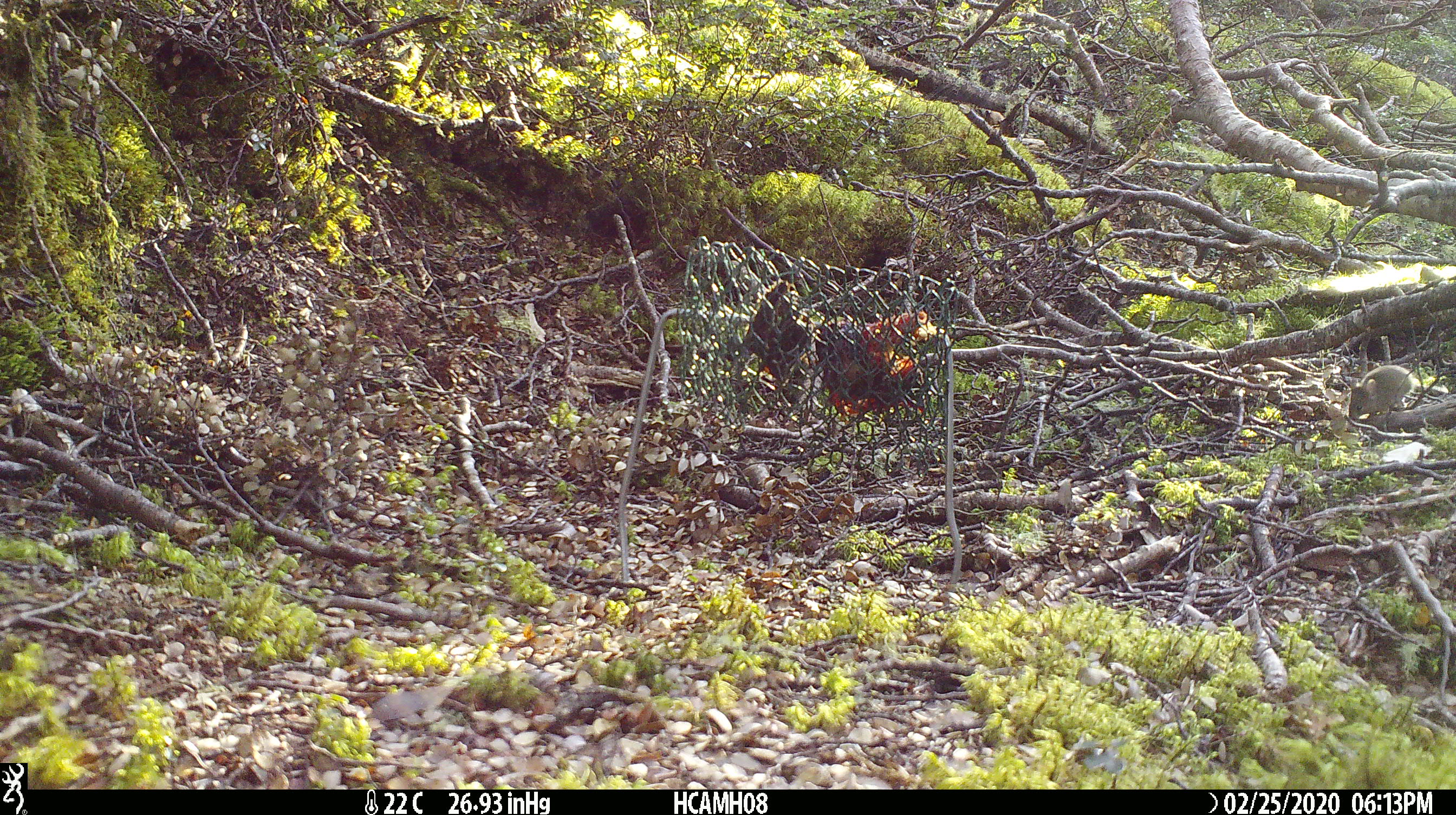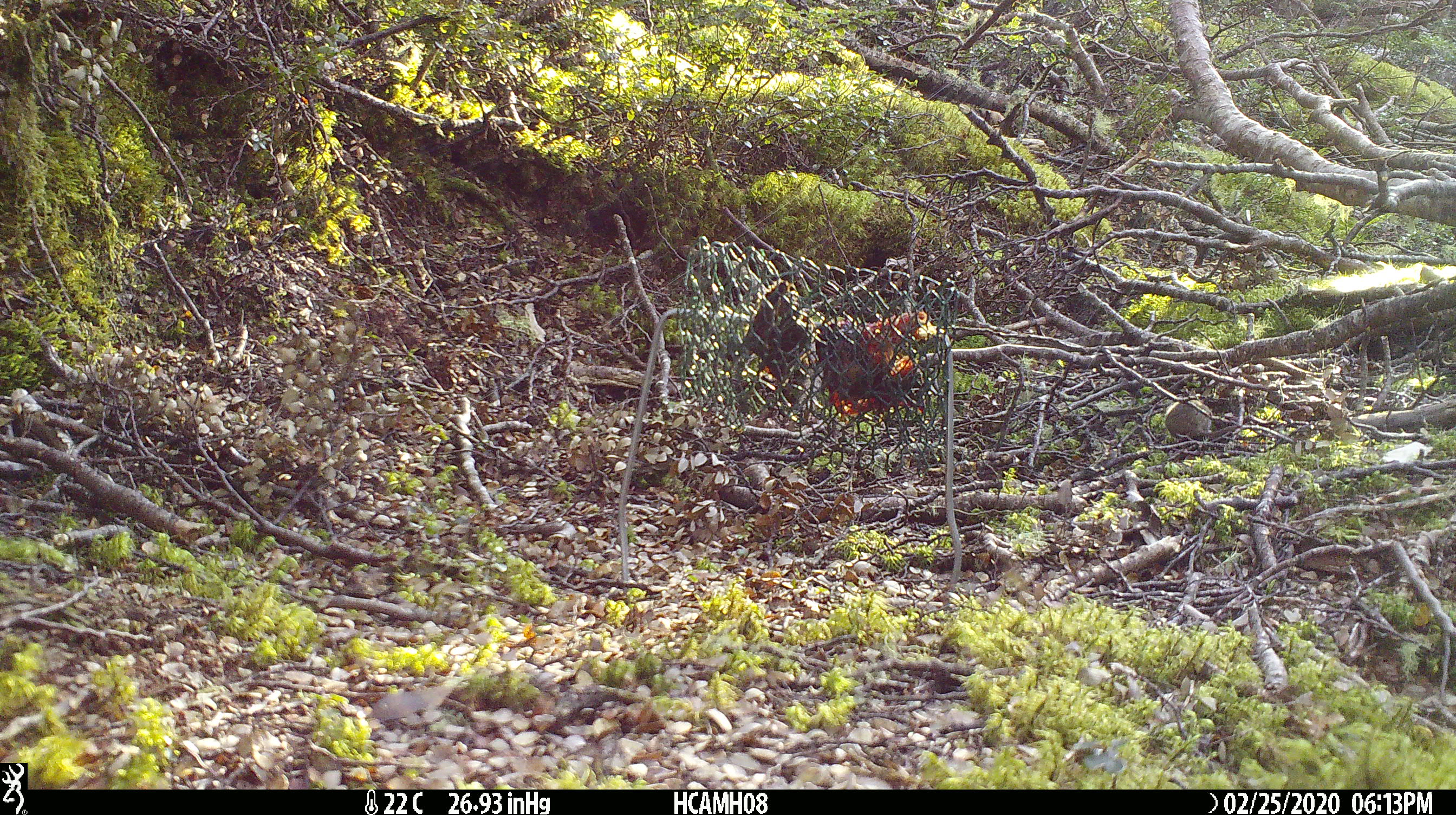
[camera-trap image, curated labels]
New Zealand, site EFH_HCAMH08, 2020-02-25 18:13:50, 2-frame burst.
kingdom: Animalia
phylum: Chordata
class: Mammalia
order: Rodentia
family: Muridae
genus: Mus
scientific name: Mus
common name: mouse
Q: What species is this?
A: Mouse (Mus).